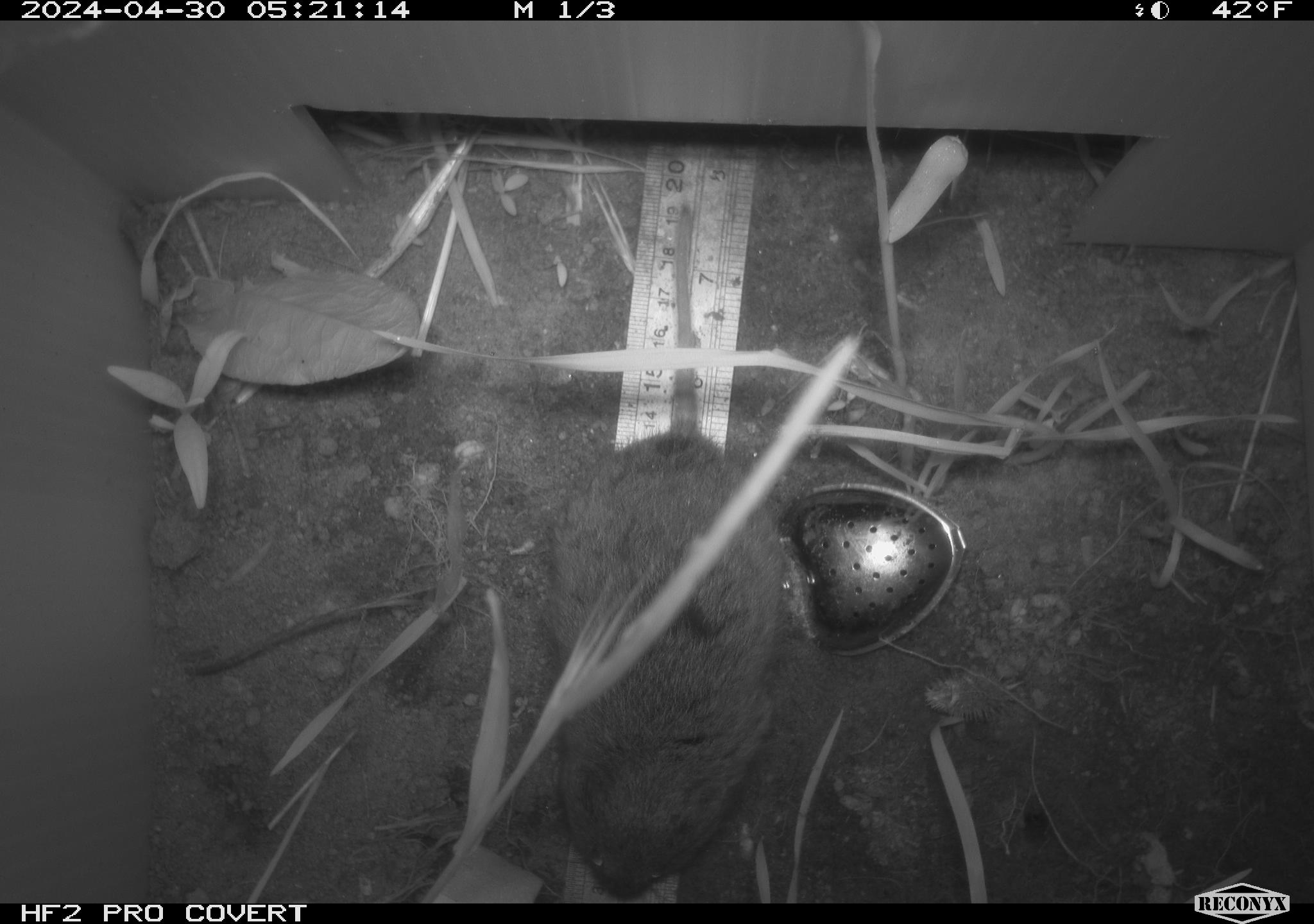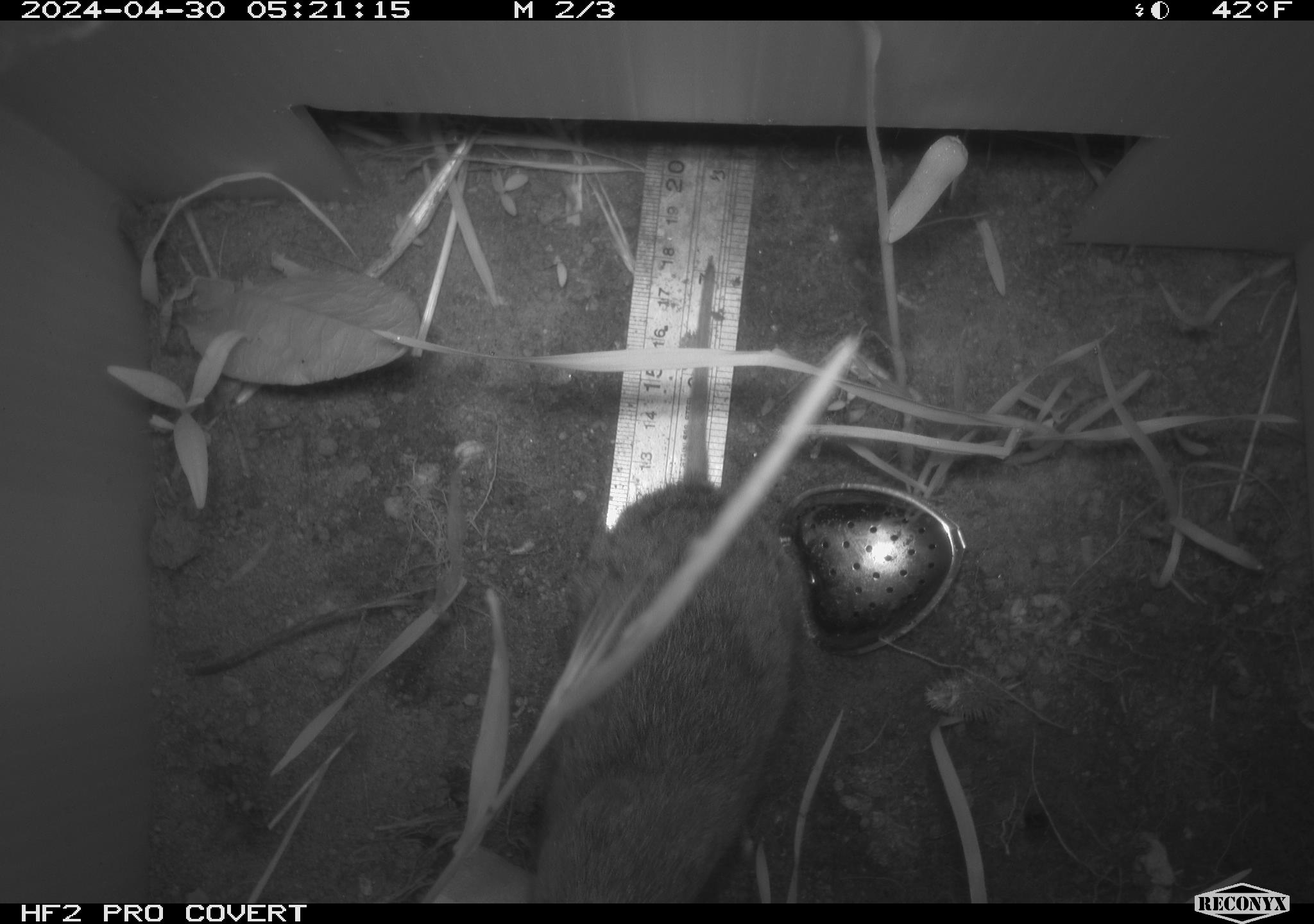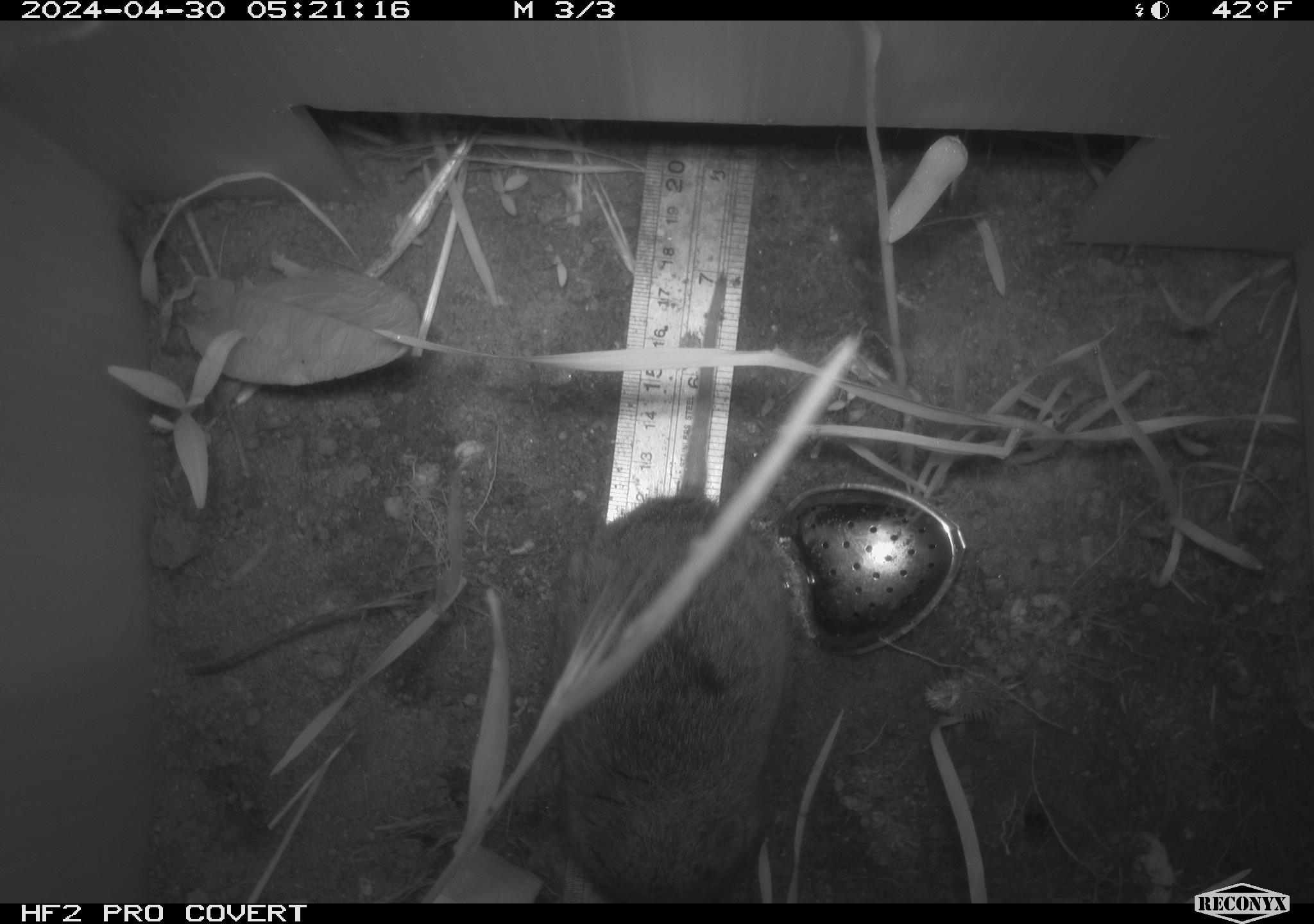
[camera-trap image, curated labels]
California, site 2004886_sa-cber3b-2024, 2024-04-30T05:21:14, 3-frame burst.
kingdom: Animalia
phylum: Chordata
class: Mammalia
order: Rodentia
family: Cricetidae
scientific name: Arvicolinae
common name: voles, lemmings, and muskrats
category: arvicolinae subfamily